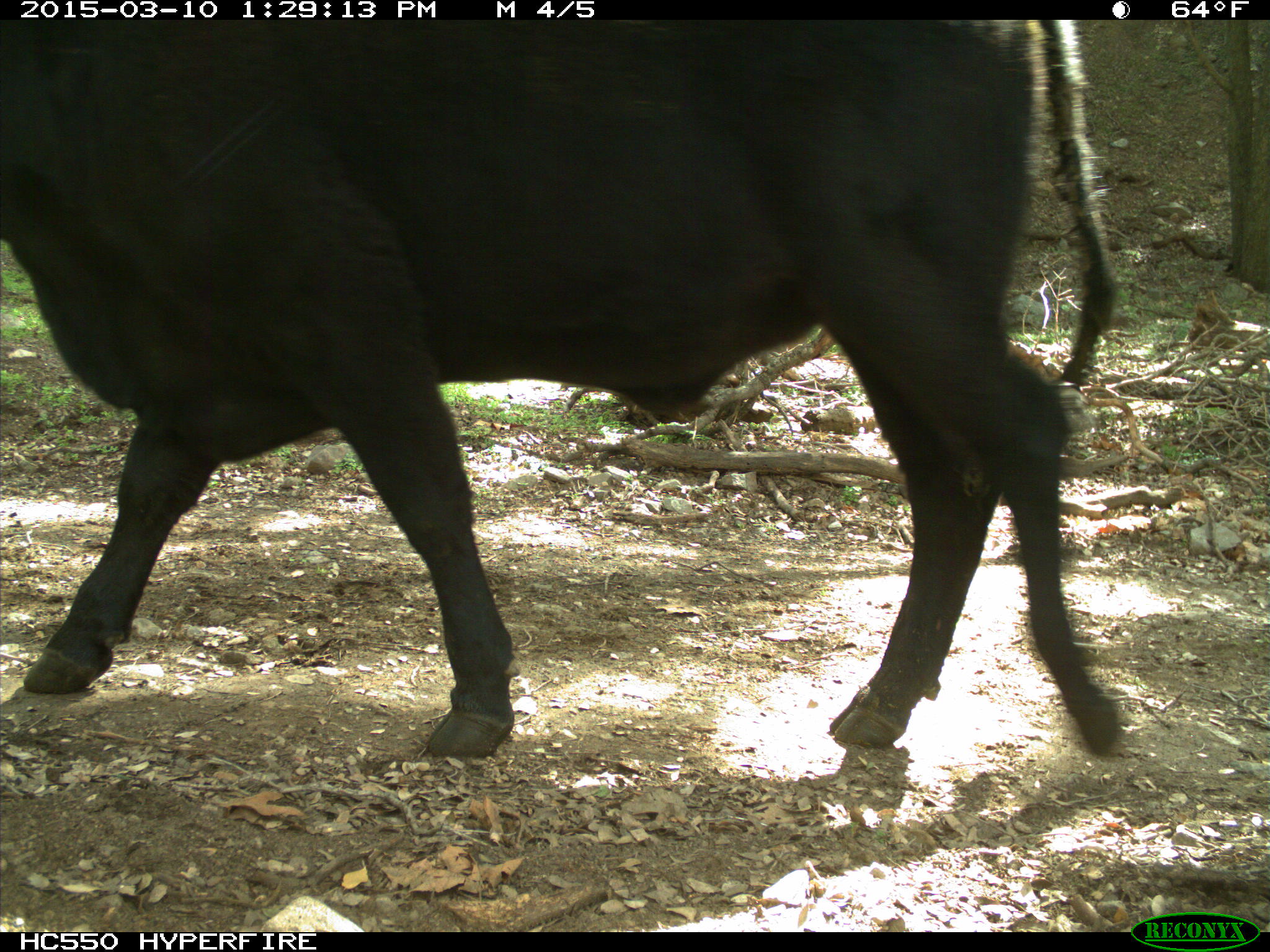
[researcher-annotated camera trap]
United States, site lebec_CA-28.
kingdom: Animalia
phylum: Chordata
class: Mammalia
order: Artiodactyla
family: Bovidae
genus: Bos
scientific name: Bos taurus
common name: domestic cow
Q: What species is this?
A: Bos taurus (domestic cow).